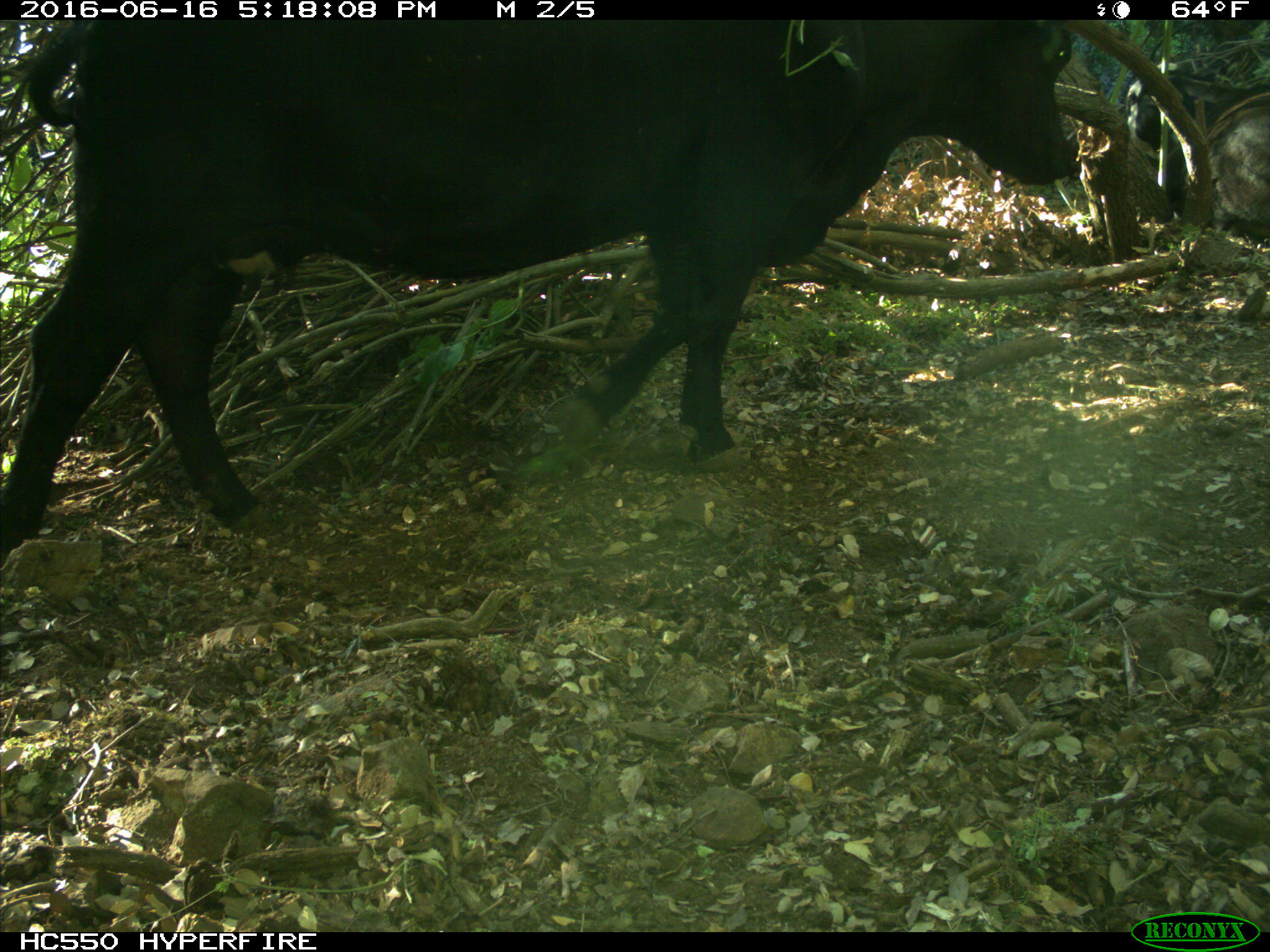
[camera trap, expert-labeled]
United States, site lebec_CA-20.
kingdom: Animalia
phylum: Chordata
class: Mammalia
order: Artiodactyla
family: Bovidae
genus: Bos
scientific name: Bos taurus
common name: domestic cow